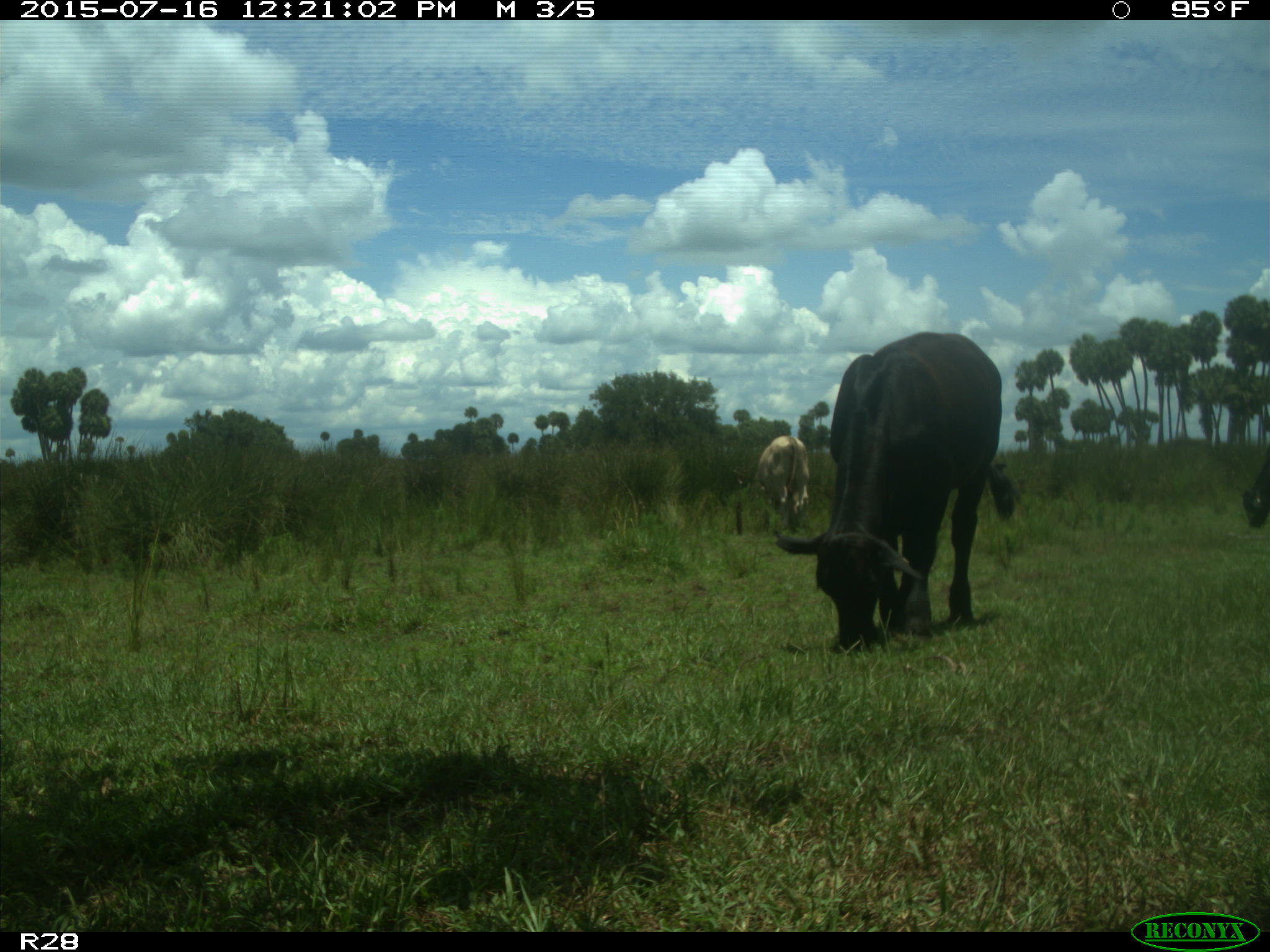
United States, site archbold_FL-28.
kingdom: Animalia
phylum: Chordata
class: Mammalia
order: Artiodactyla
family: Bovidae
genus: Bos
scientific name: Bos taurus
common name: domestic cow